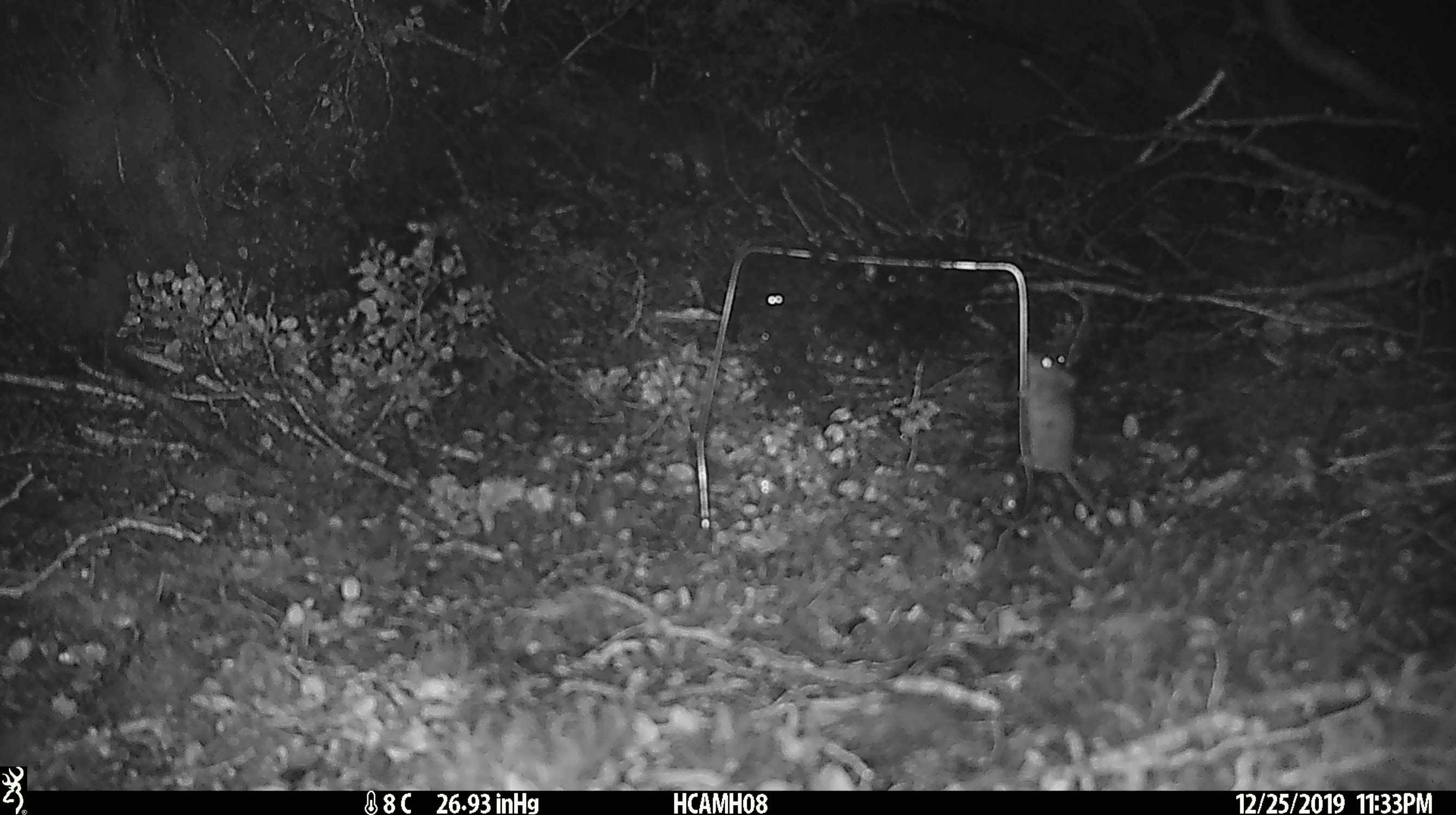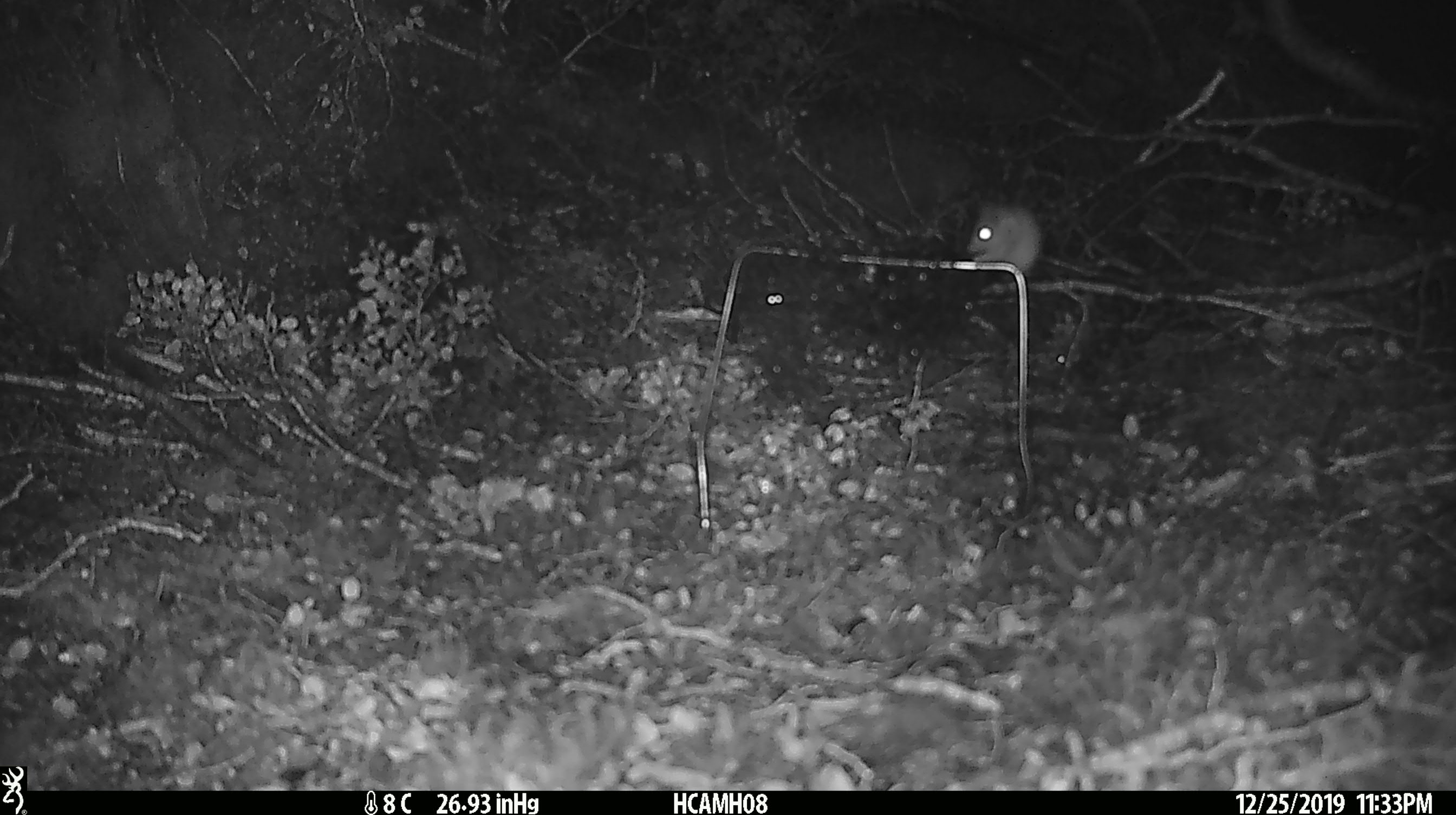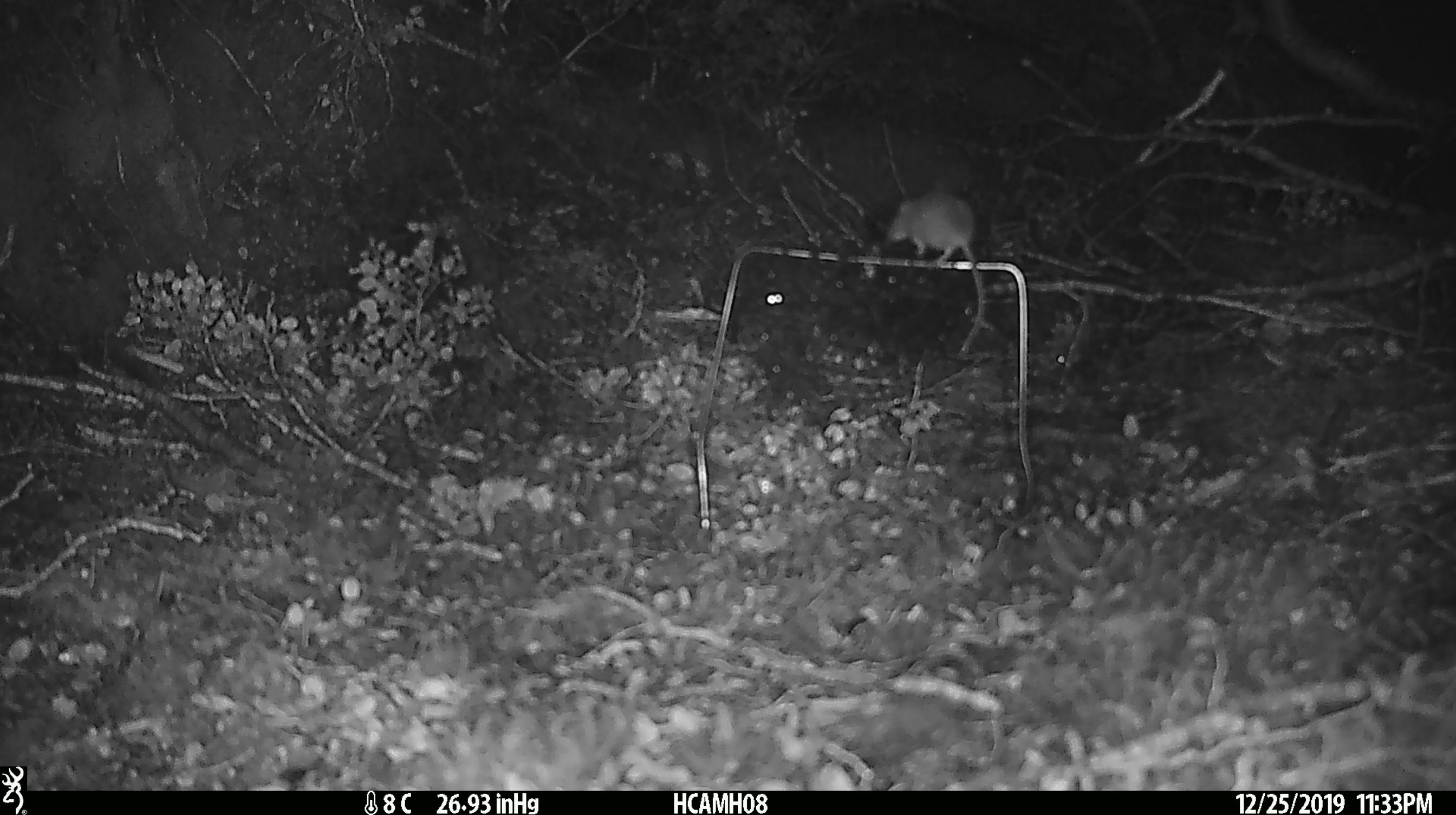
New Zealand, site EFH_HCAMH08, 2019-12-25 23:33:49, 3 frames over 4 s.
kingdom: Animalia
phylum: Chordata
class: Mammalia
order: Rodentia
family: Muridae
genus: Mus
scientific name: Mus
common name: mouse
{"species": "mouse (Mus)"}